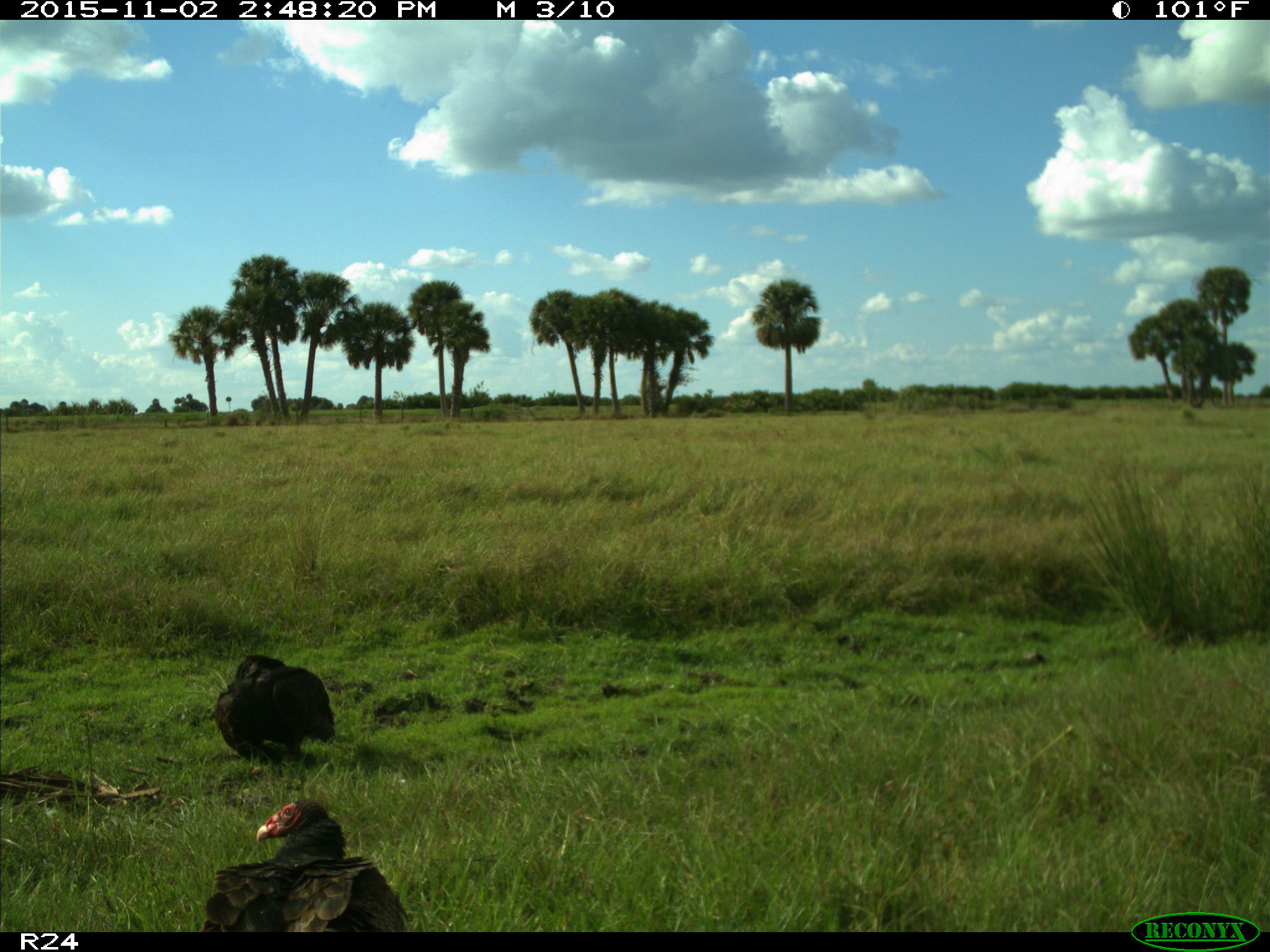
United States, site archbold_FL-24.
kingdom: Animalia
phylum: Chordata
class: Aves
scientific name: Aves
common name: birds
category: unidentified bird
Unidentified bird (birds) (Aves).